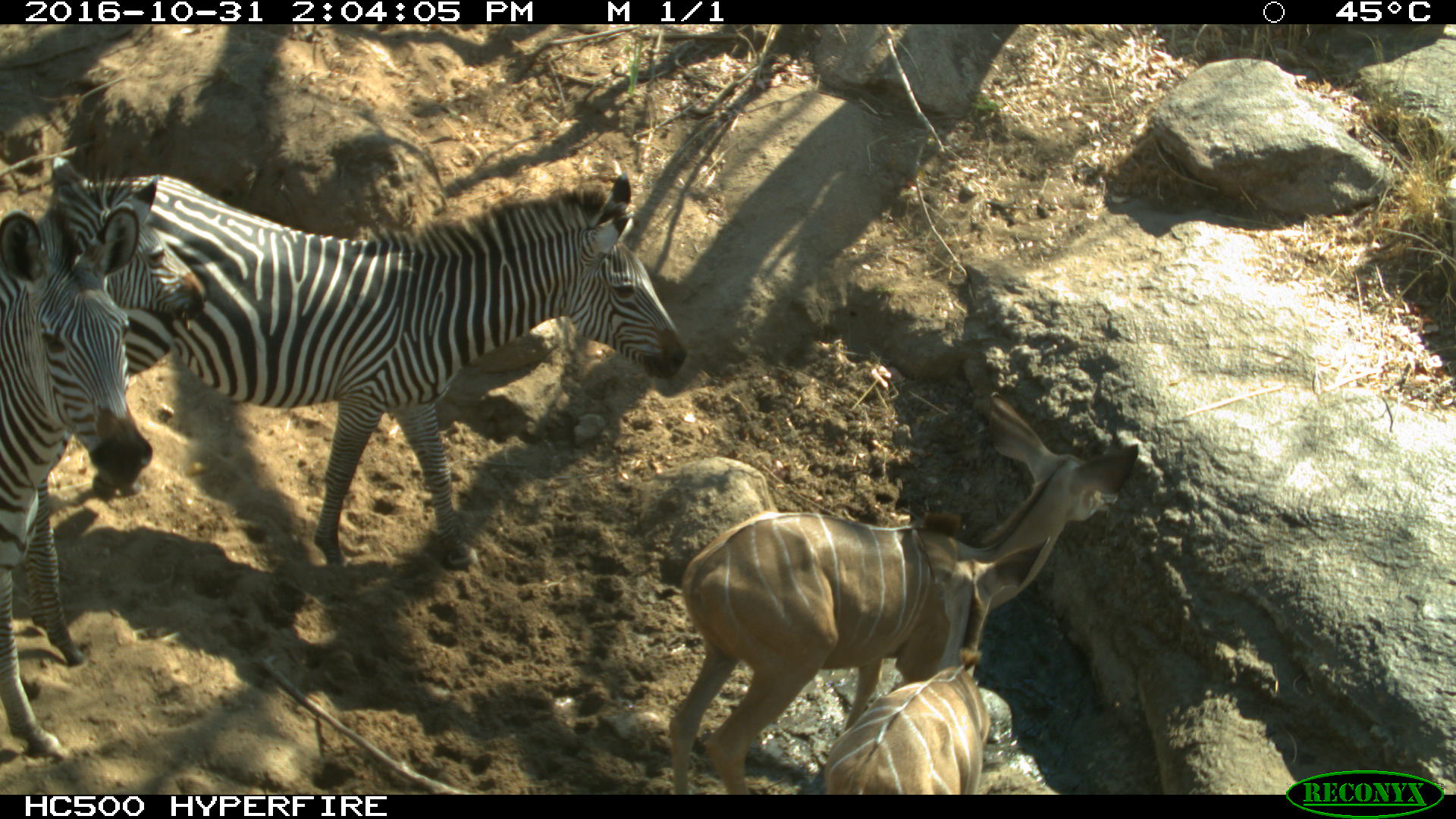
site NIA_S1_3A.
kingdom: Animalia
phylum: Chordata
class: Mammalia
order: Artiodactyla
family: Bovidae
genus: Tragelaphus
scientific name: Tragelaphus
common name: kudu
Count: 2.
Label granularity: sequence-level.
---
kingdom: Animalia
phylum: Chordata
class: Mammalia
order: Perissodactyla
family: Equidae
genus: Equus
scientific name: Equus quagga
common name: plains zebra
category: zebraplains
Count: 3.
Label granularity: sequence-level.